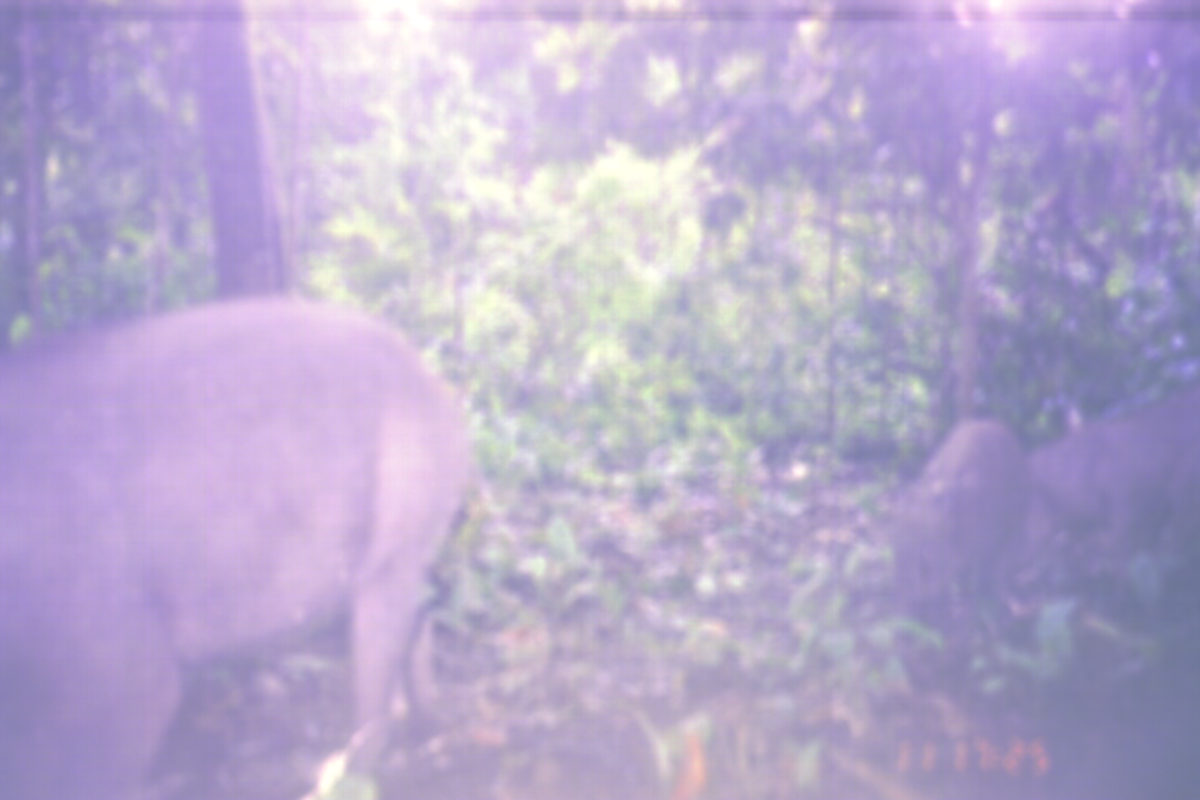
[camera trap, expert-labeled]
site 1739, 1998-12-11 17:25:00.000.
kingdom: Animalia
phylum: Chordata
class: Mammalia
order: Artiodactyla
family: Suidae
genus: Sus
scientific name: Sus scrofa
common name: wild boar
Sus scrofa (wild boar), count 4.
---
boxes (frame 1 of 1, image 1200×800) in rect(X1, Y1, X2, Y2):
sus scrofa: rect(0, 289, 479, 799); rect(872, 413, 1033, 654); rect(1026, 402, 1200, 609)